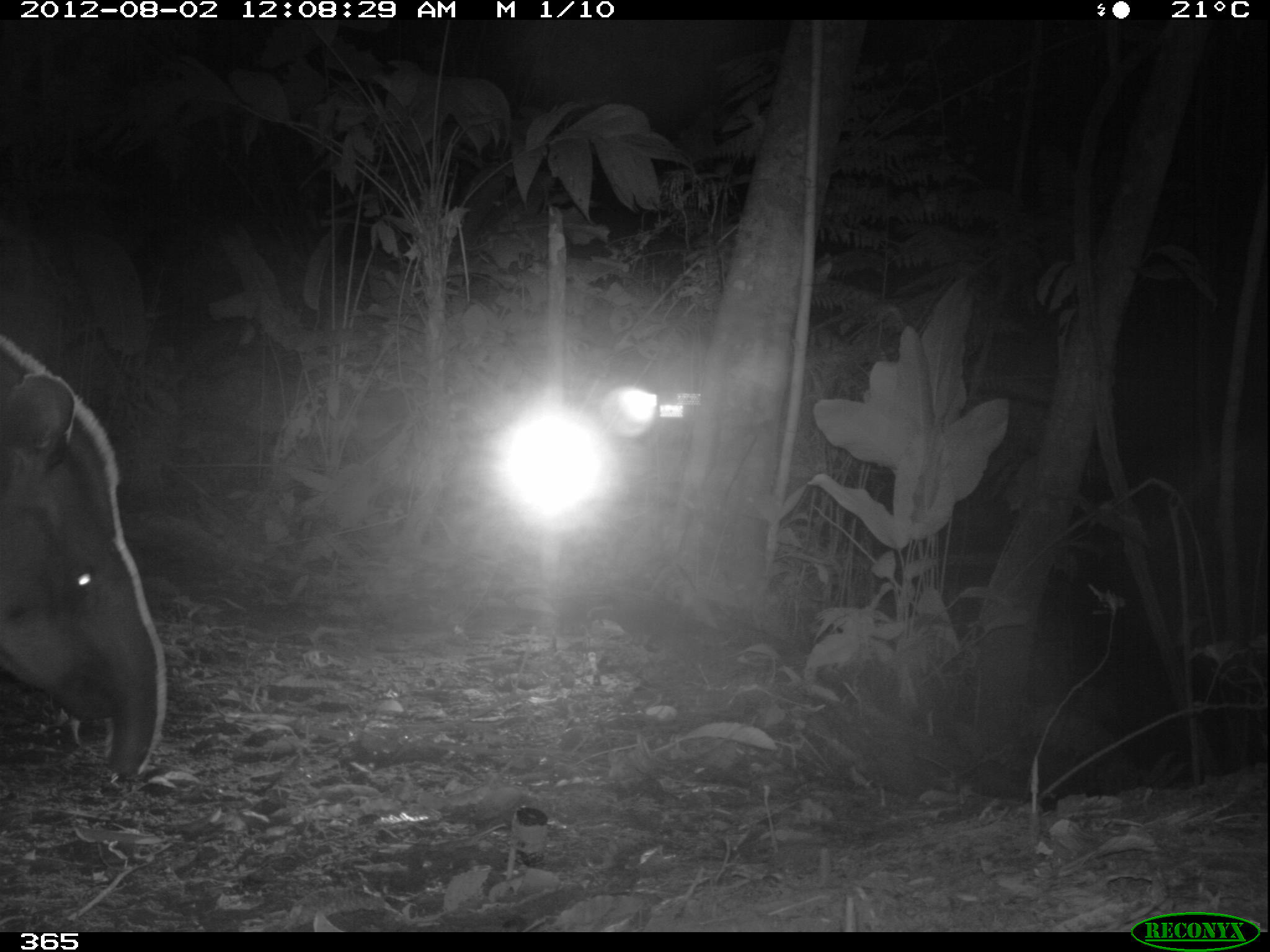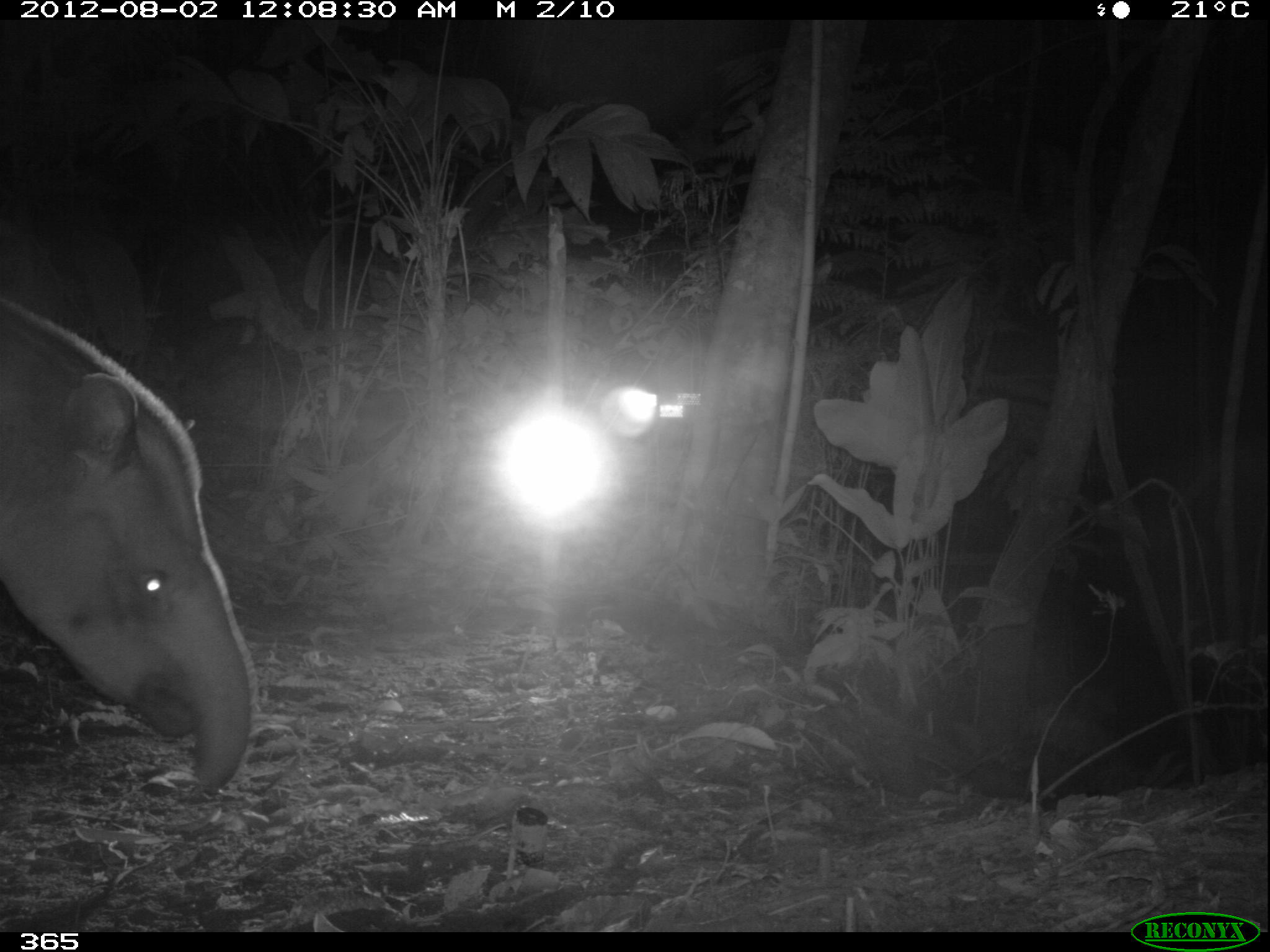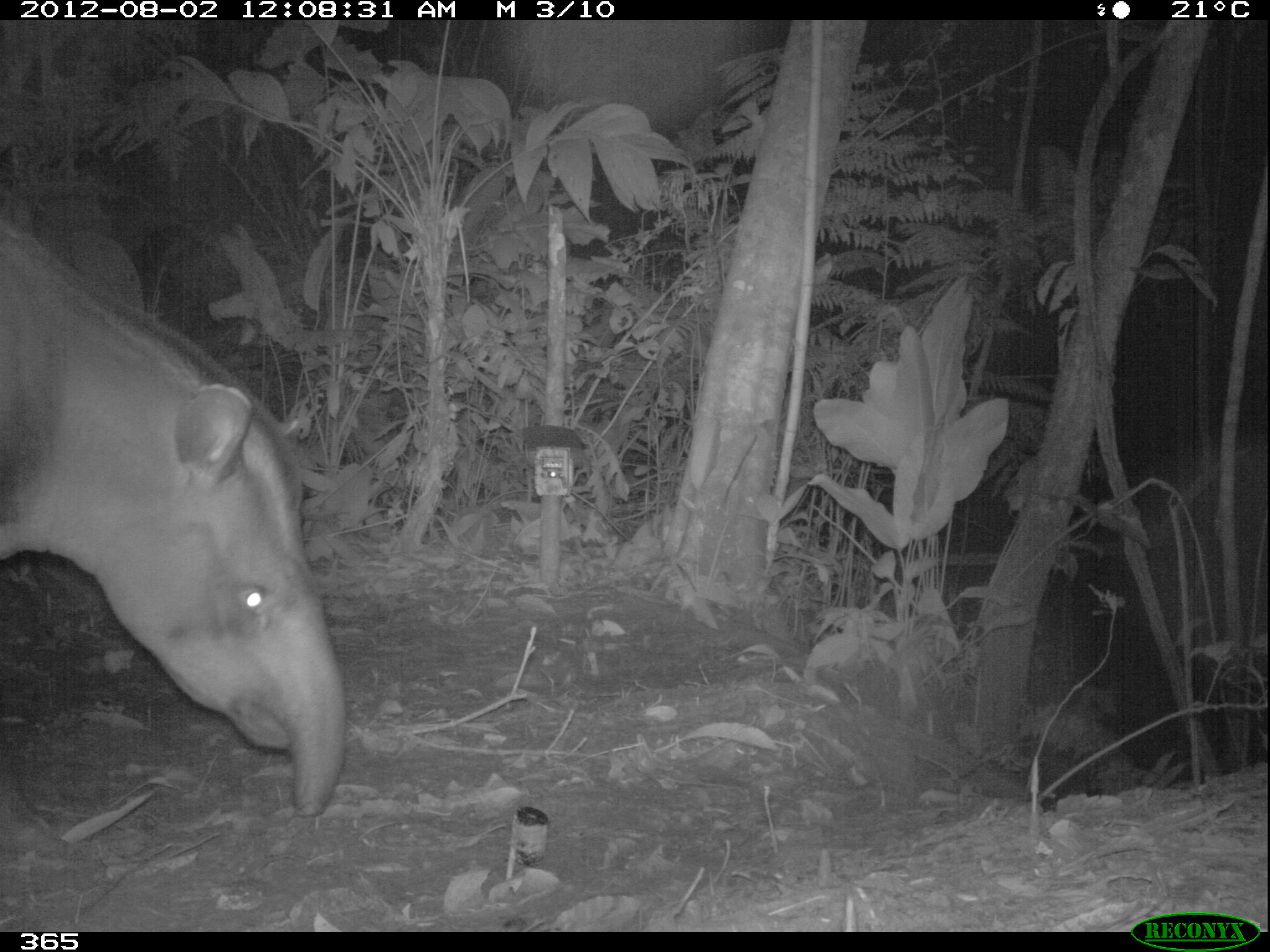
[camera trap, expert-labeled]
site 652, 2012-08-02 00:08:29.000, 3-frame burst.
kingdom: Animalia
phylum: Chordata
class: Mammalia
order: Perissodactyla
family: Tapiridae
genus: Tapirus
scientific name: Tapirus terrestris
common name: south american tapir